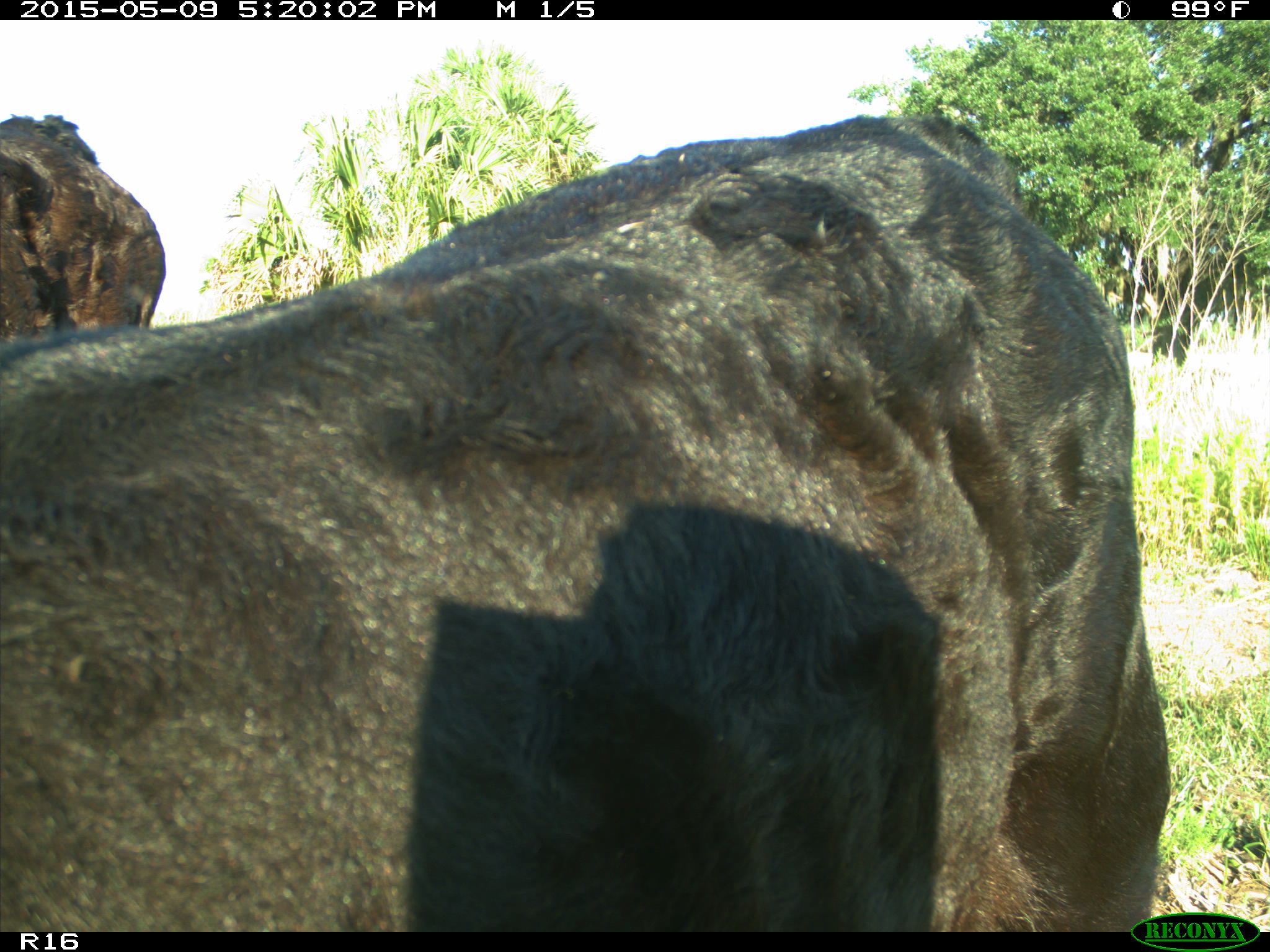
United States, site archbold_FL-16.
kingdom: Animalia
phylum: Chordata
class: Mammalia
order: Artiodactyla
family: Bovidae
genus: Bos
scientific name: Bos taurus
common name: domestic cow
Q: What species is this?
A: Bos taurus (domestic cow).